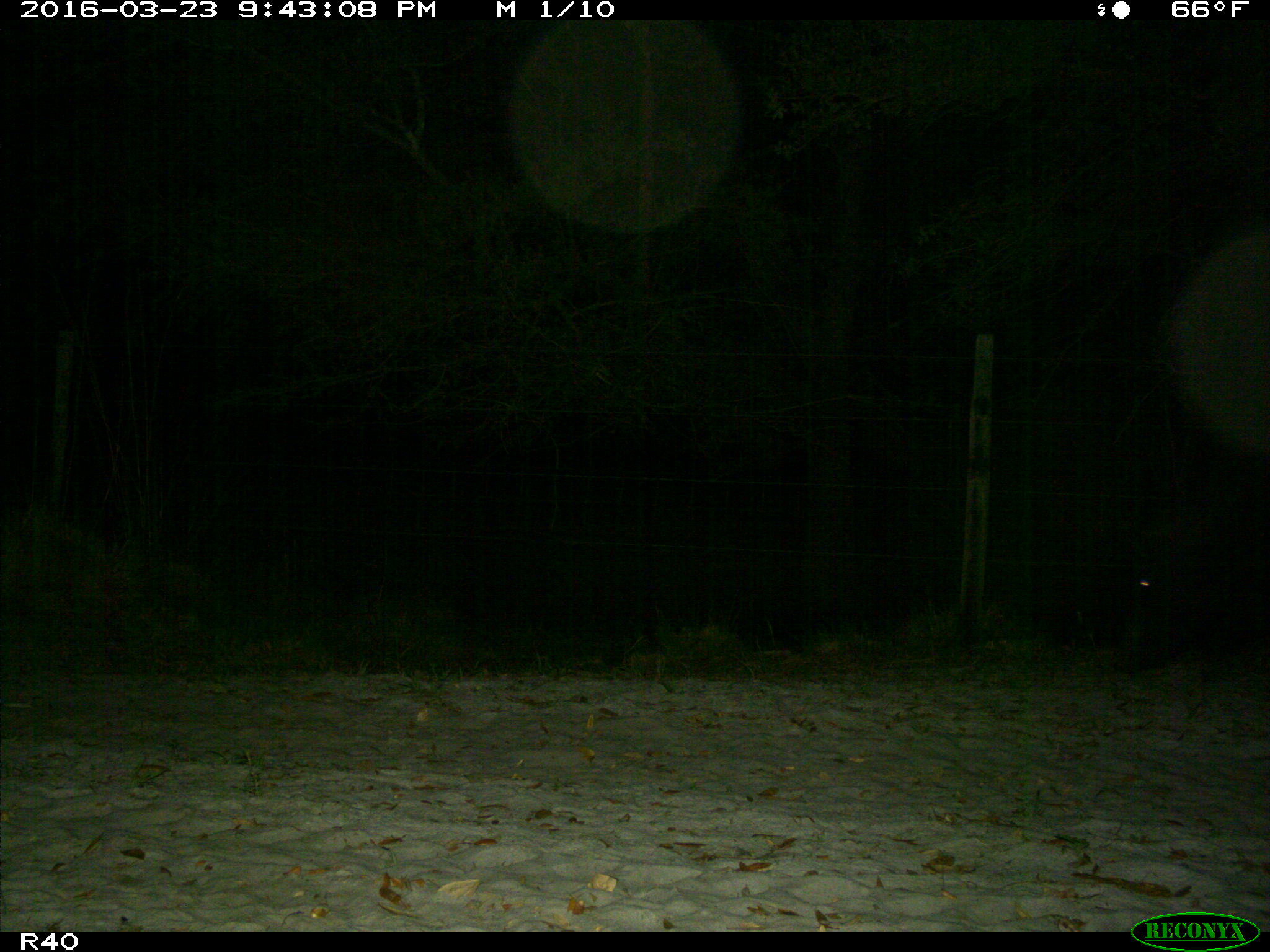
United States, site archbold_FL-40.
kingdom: Animalia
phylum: Chordata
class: Mammalia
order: Artiodactyla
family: Suidae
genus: Sus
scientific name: Sus scrofa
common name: wild boar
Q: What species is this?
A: Sus scrofa (wild boar).